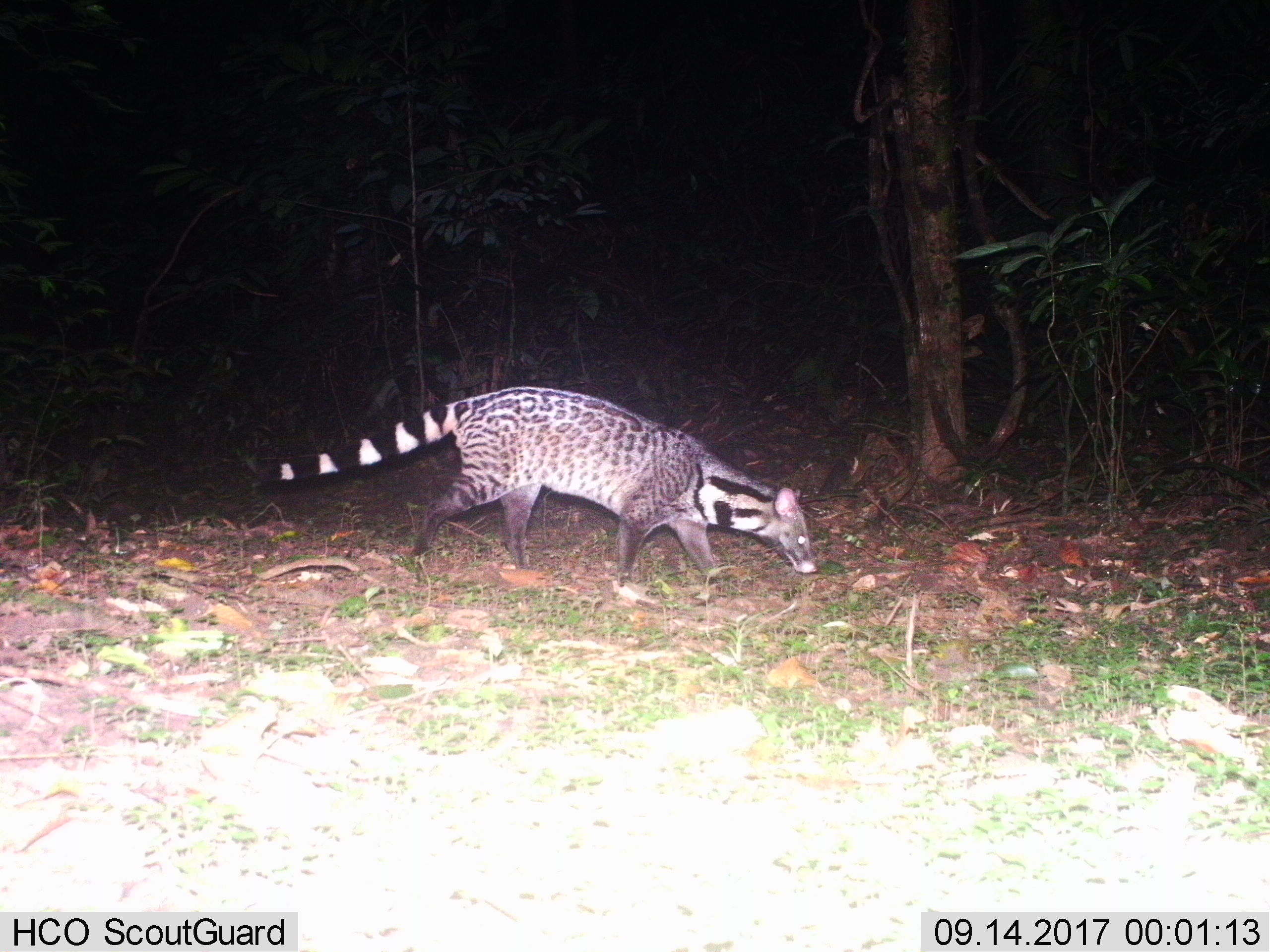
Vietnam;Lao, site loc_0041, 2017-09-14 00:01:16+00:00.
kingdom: Animalia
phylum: Chordata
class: Mammalia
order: Carnivora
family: Viverridae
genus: Viverra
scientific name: Viverra zibetha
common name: large indian civet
Large indian civet (Viverra zibetha). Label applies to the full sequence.